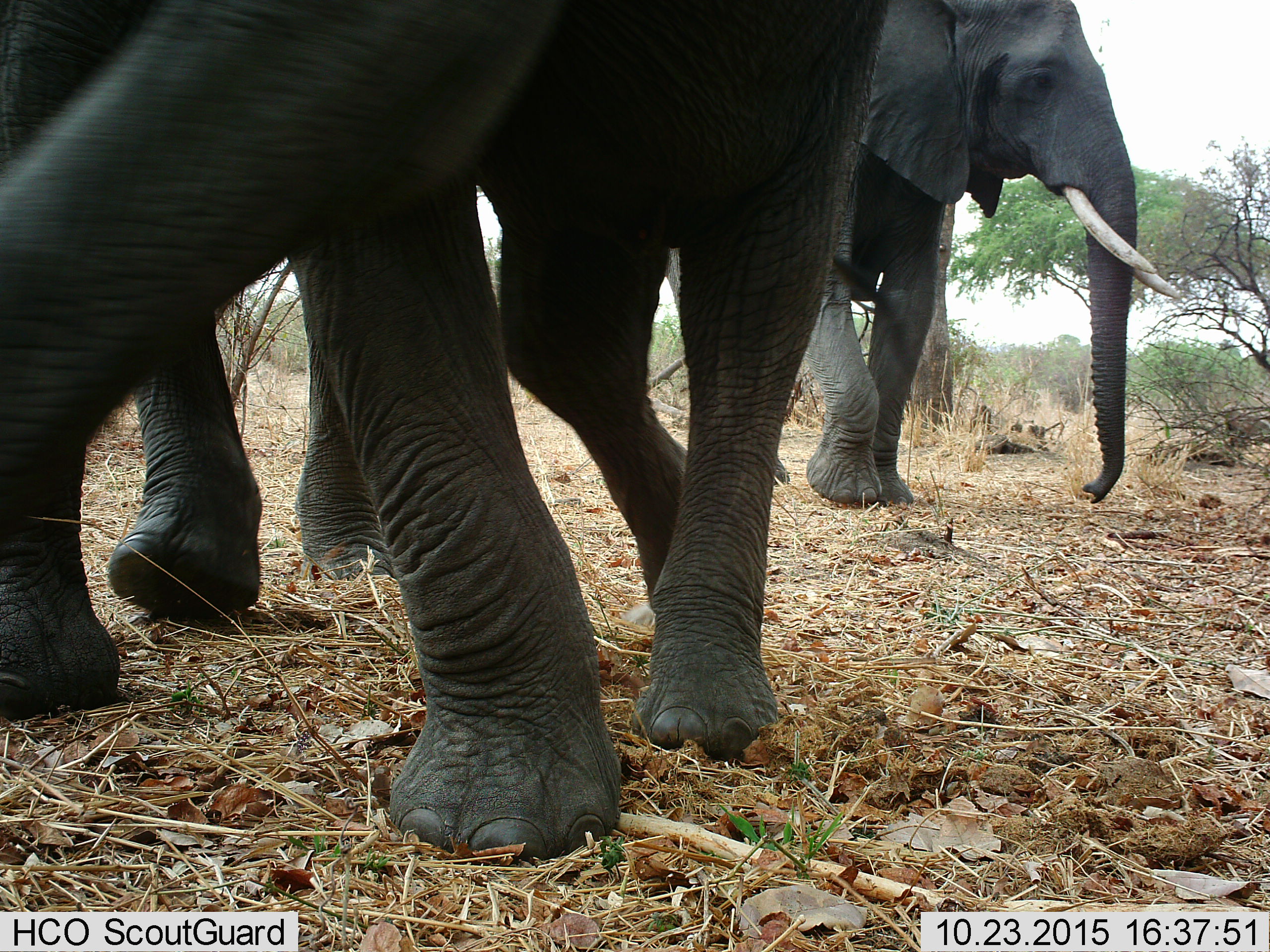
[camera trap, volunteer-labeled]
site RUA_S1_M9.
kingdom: Animalia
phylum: Chordata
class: Mammalia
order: Proboscidea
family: Elephantidae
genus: Loxodonta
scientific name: Loxodonta africana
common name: african bush elephant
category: elephant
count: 3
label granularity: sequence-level